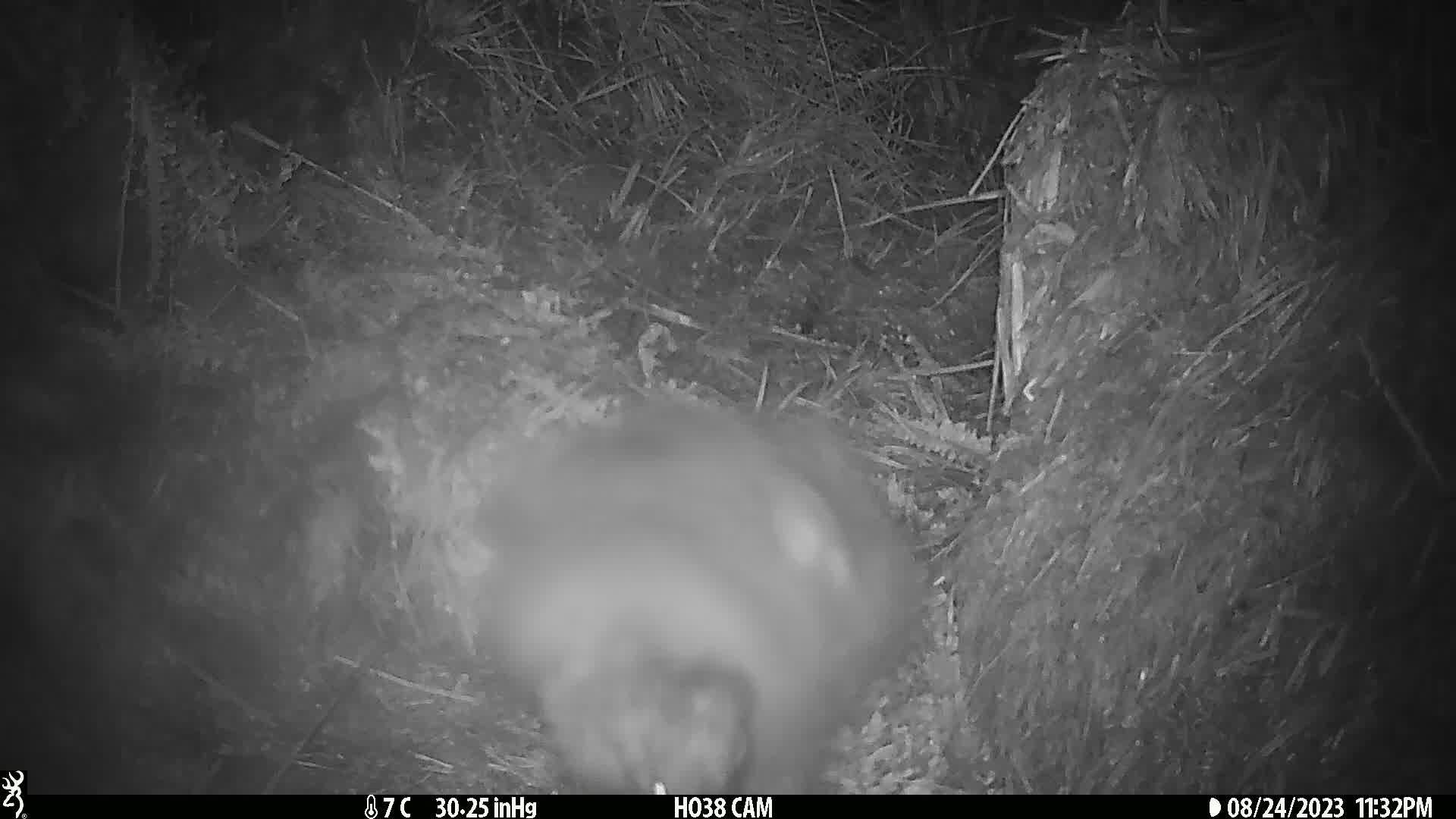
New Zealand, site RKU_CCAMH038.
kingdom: Animalia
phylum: Chordata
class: Aves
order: Apterygiformes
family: Apterygidae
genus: Apteryx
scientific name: Apteryx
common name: kiwi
Kiwi (Apteryx).